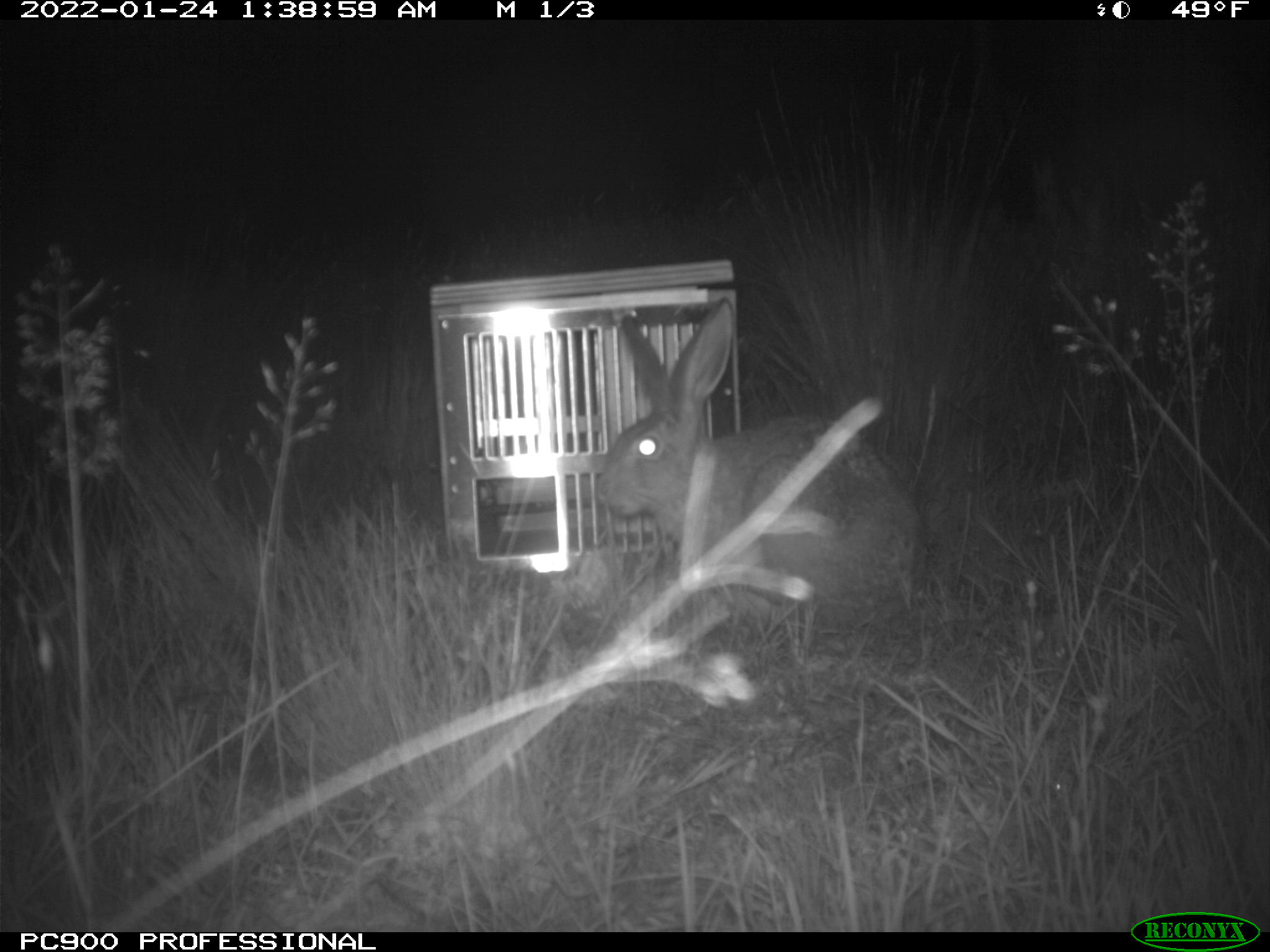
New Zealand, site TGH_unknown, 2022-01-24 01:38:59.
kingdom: Animalia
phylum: Chordata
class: Mammalia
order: Lagomorpha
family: Leporidae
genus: Lepus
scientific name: Lepus europaeus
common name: brown hare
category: hare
Hare (brown hare) (Lepus europaeus).